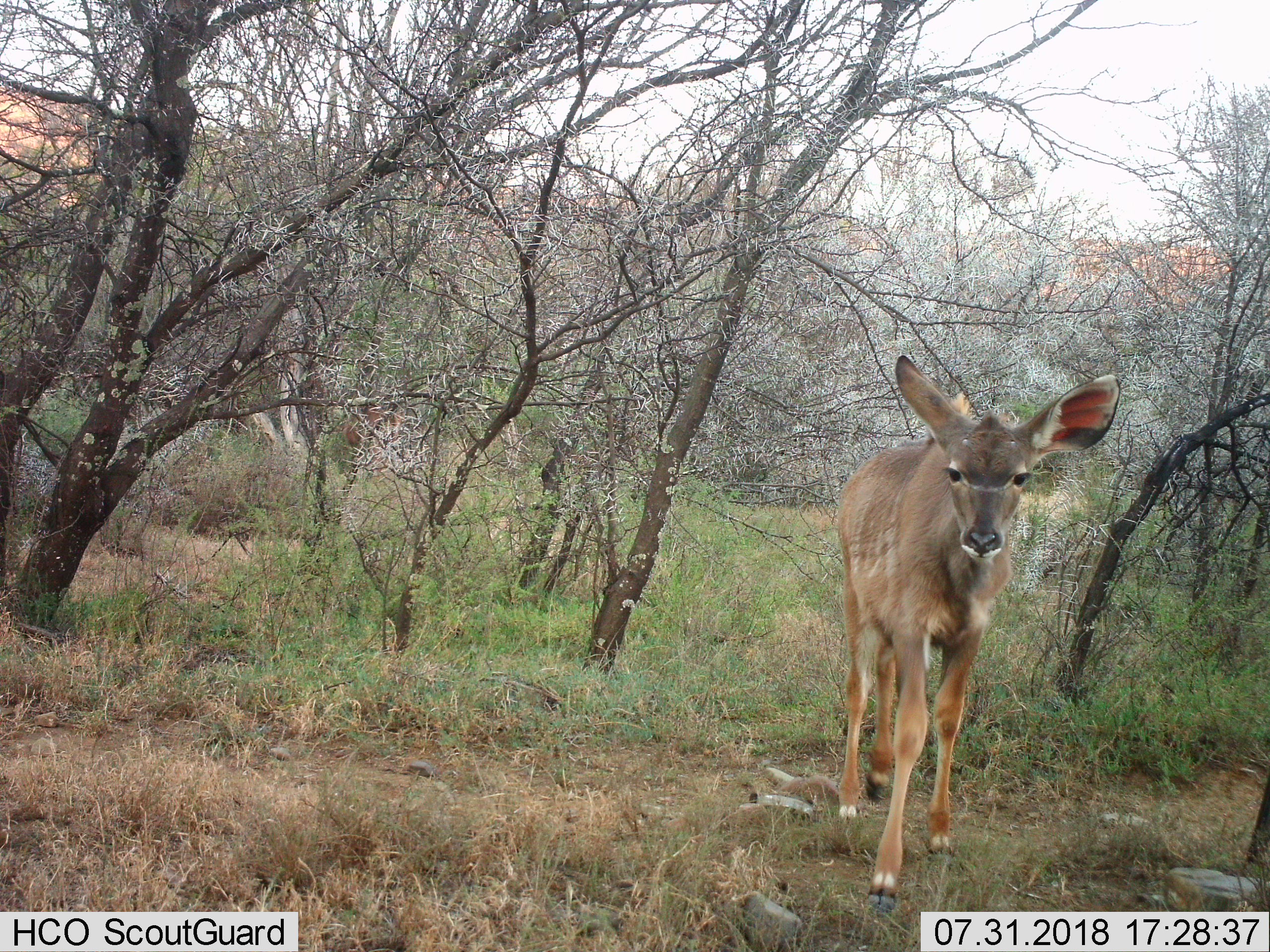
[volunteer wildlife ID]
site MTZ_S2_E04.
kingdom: Animalia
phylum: Chordata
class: Mammalia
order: Artiodactyla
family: Bovidae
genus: Tragelaphus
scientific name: Tragelaphus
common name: kudu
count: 1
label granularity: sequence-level